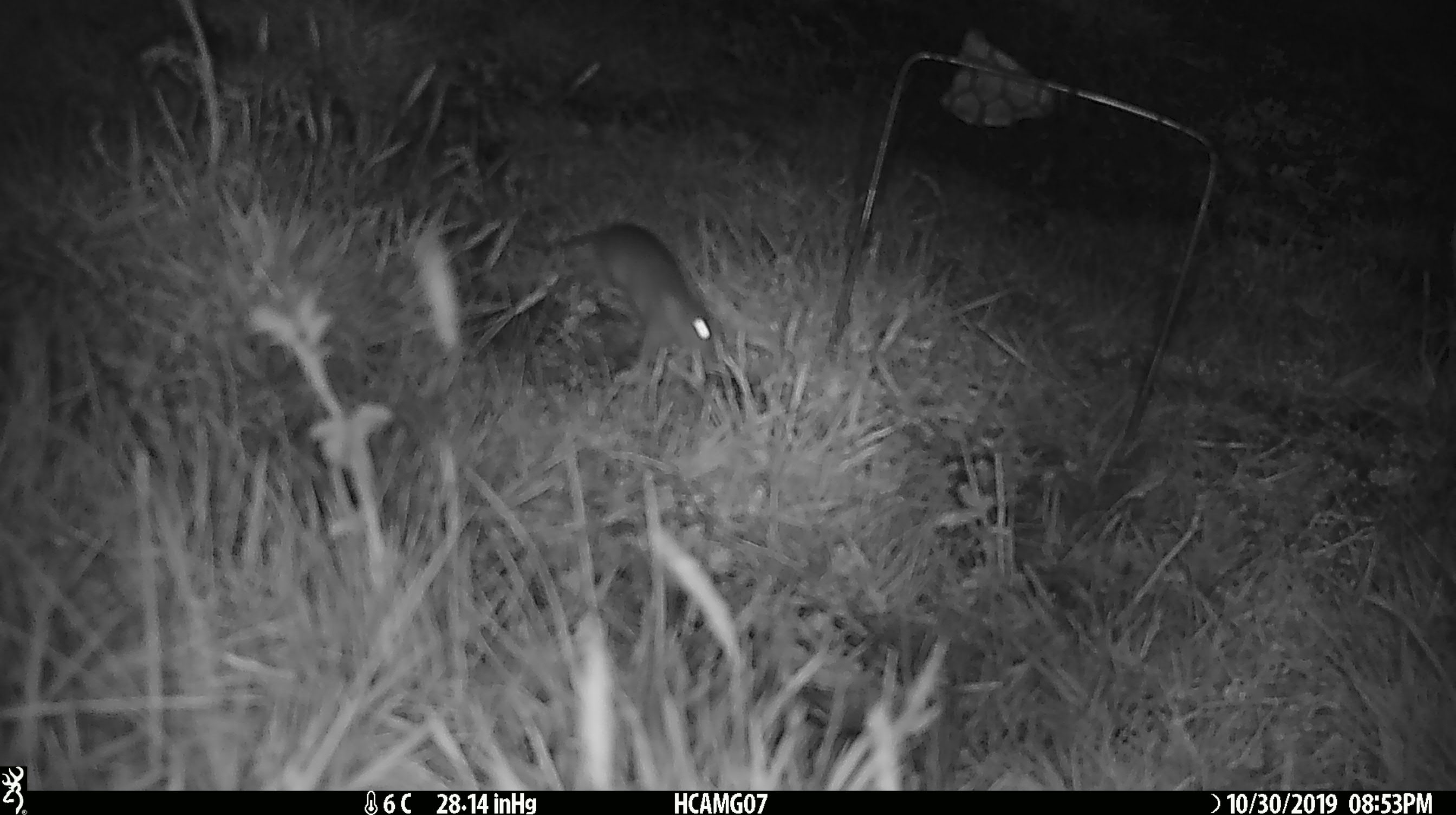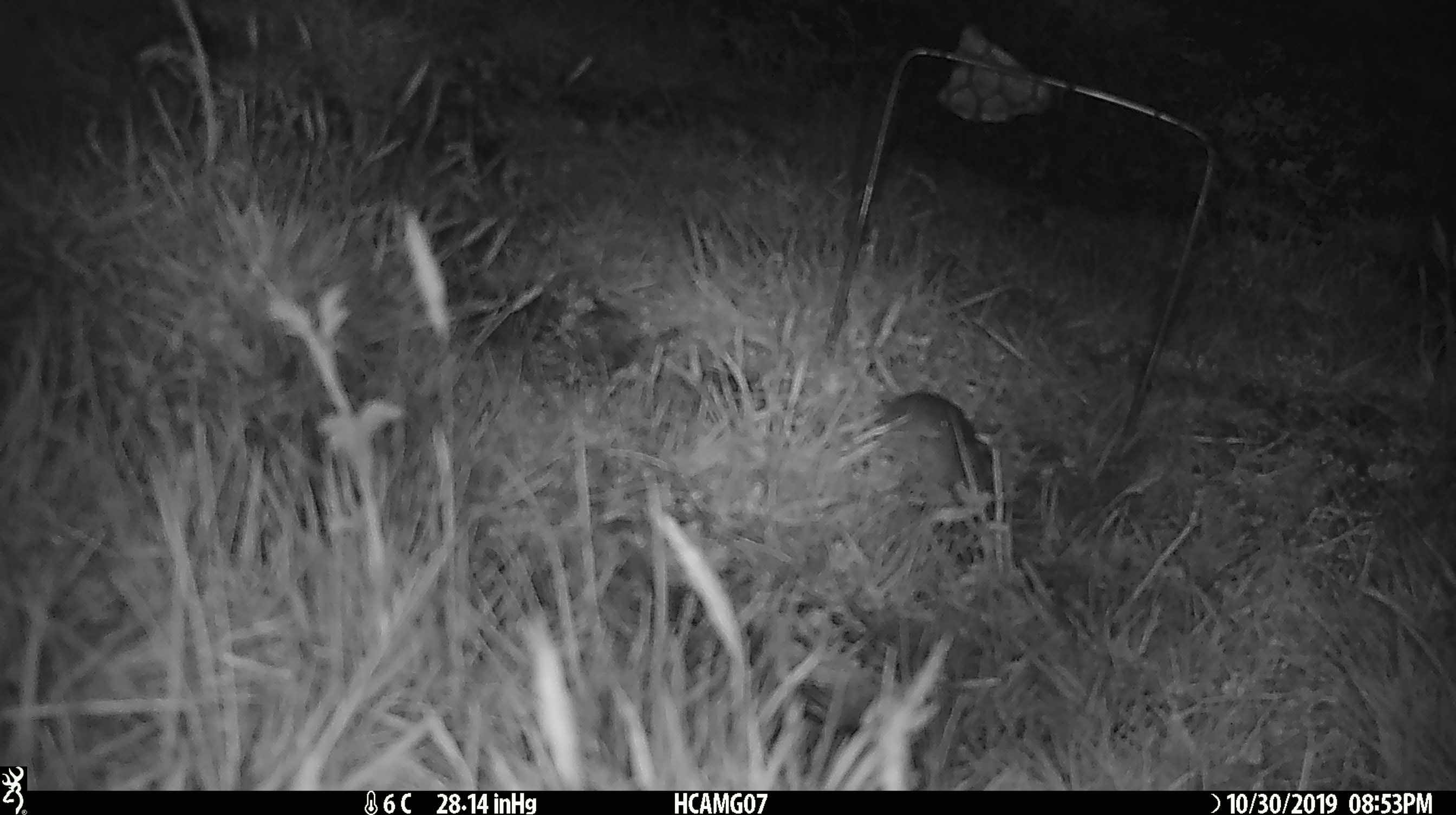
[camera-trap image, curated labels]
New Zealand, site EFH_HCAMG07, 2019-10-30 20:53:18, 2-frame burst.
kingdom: Animalia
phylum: Chordata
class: Mammalia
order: Rodentia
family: Muridae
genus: Mus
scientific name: Mus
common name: mouse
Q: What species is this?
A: Mouse (Mus).